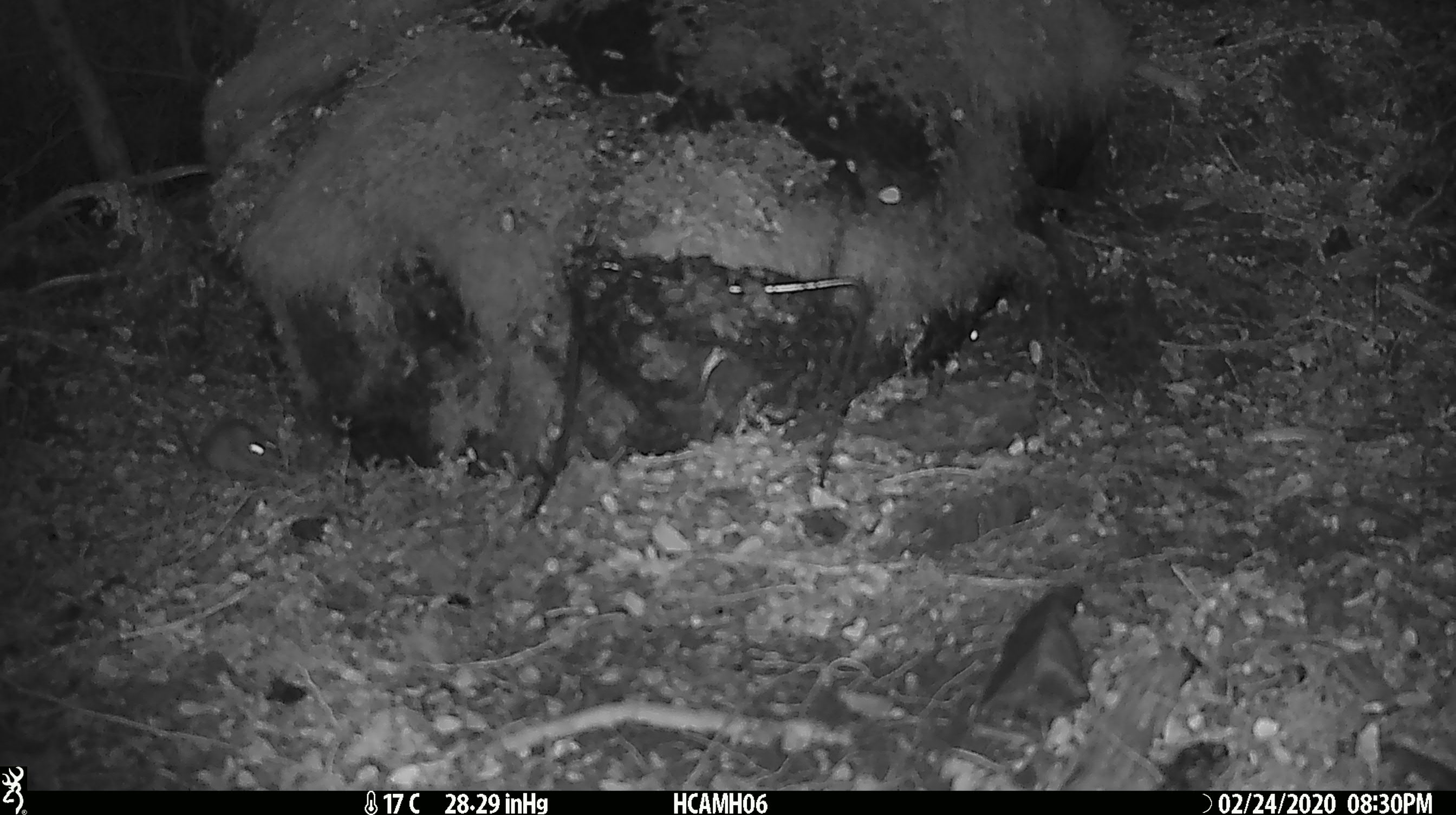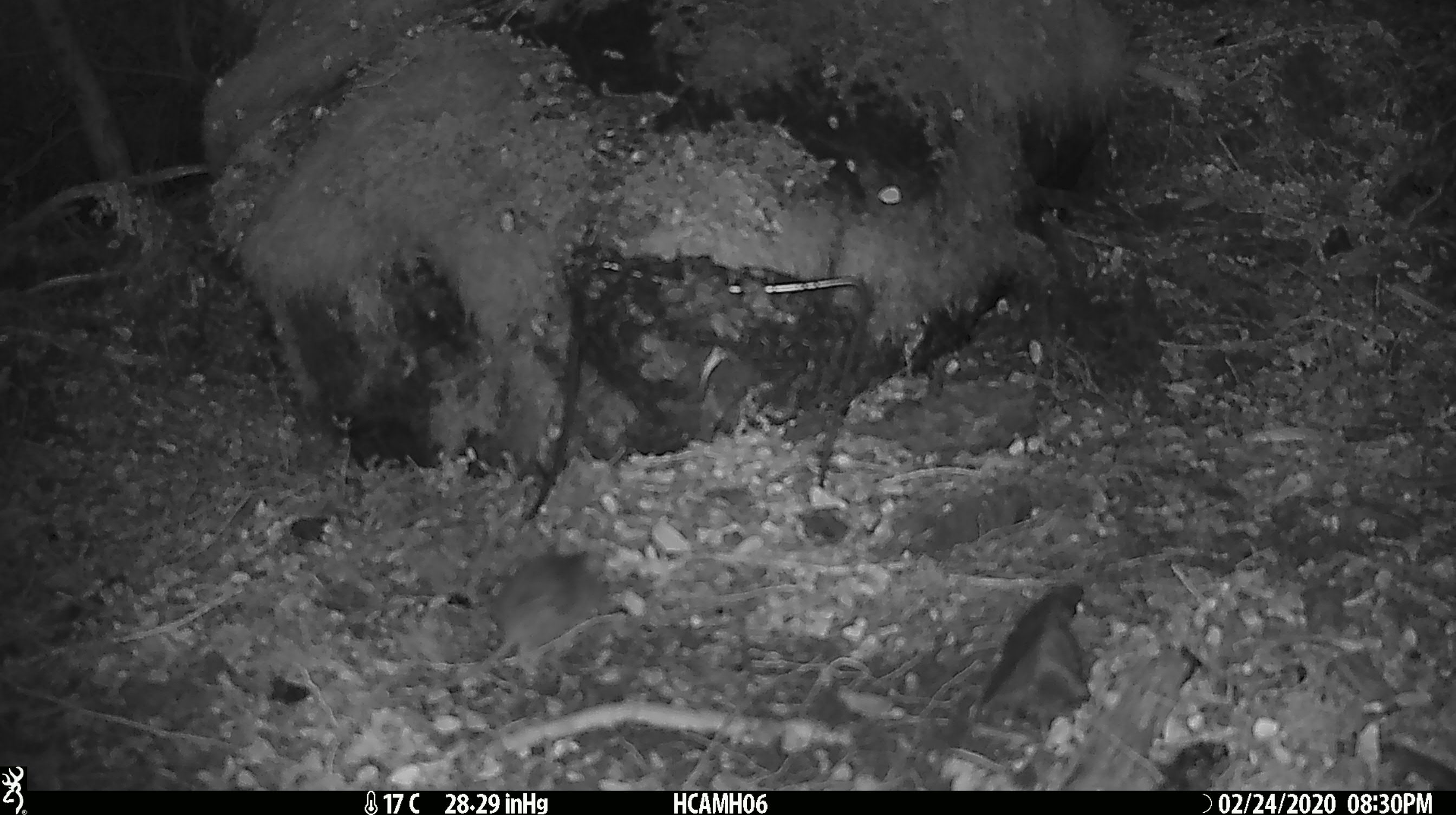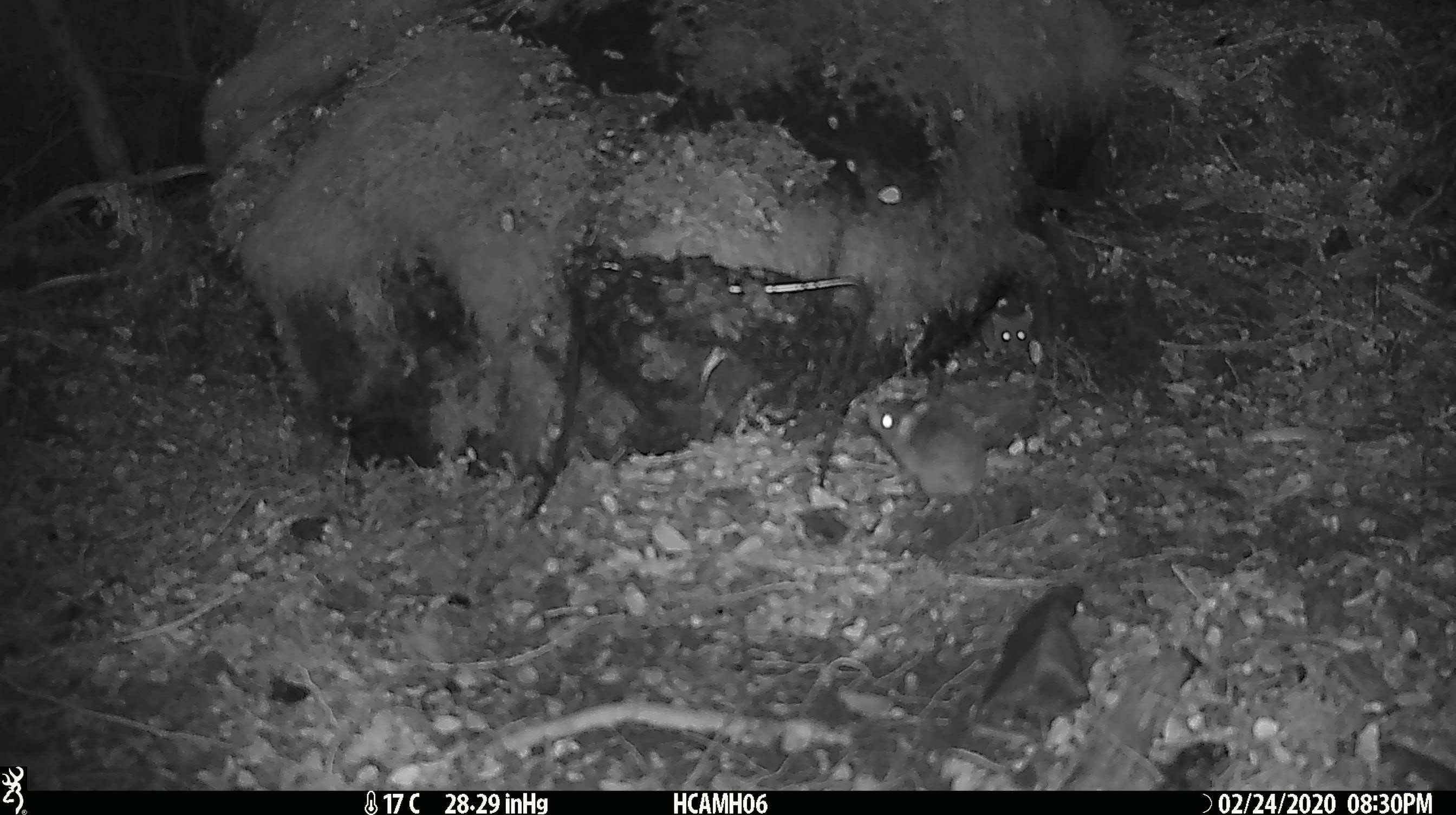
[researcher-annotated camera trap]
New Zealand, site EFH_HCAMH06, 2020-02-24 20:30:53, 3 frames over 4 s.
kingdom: Animalia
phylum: Chordata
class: Mammalia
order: Rodentia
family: Muridae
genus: Mus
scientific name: Mus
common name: mouse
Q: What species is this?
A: Mouse (Mus).